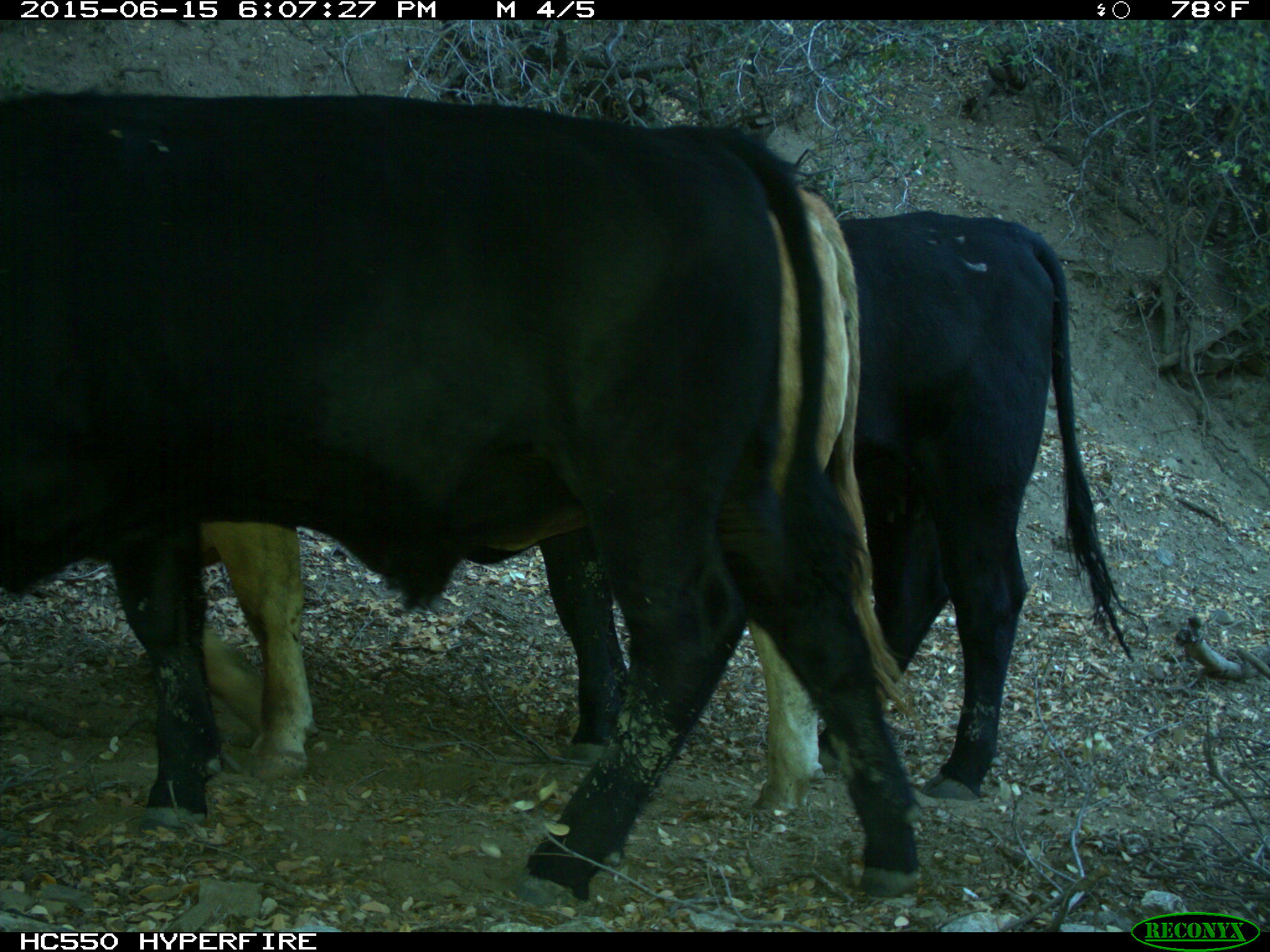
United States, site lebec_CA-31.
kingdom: Animalia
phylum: Chordata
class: Mammalia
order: Artiodactyla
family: Bovidae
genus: Bos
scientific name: Bos taurus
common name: domestic cow